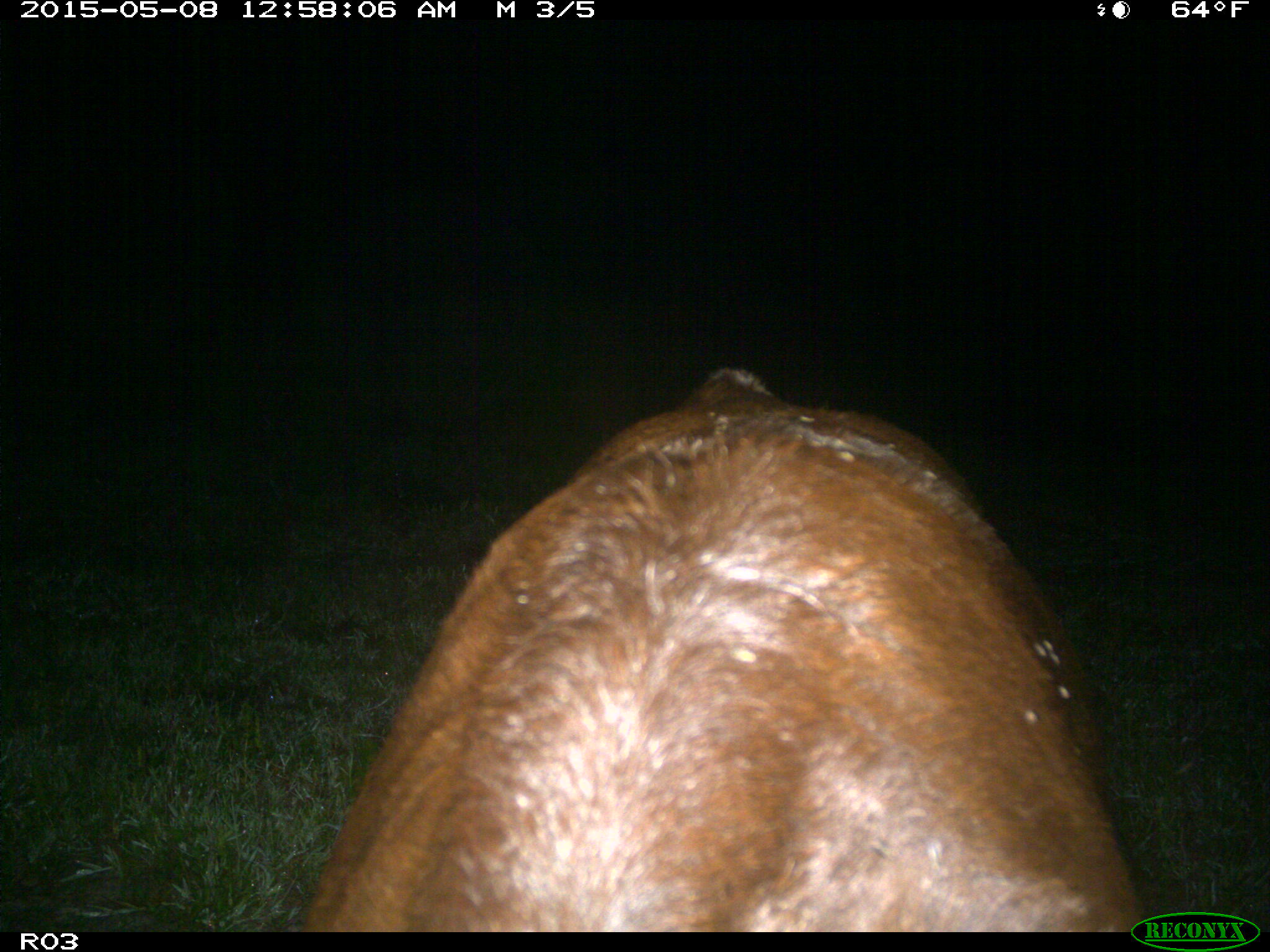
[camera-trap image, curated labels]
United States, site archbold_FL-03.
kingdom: Animalia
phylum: Chordata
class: Mammalia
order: Artiodactyla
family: Bovidae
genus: Bos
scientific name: Bos taurus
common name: domestic cow